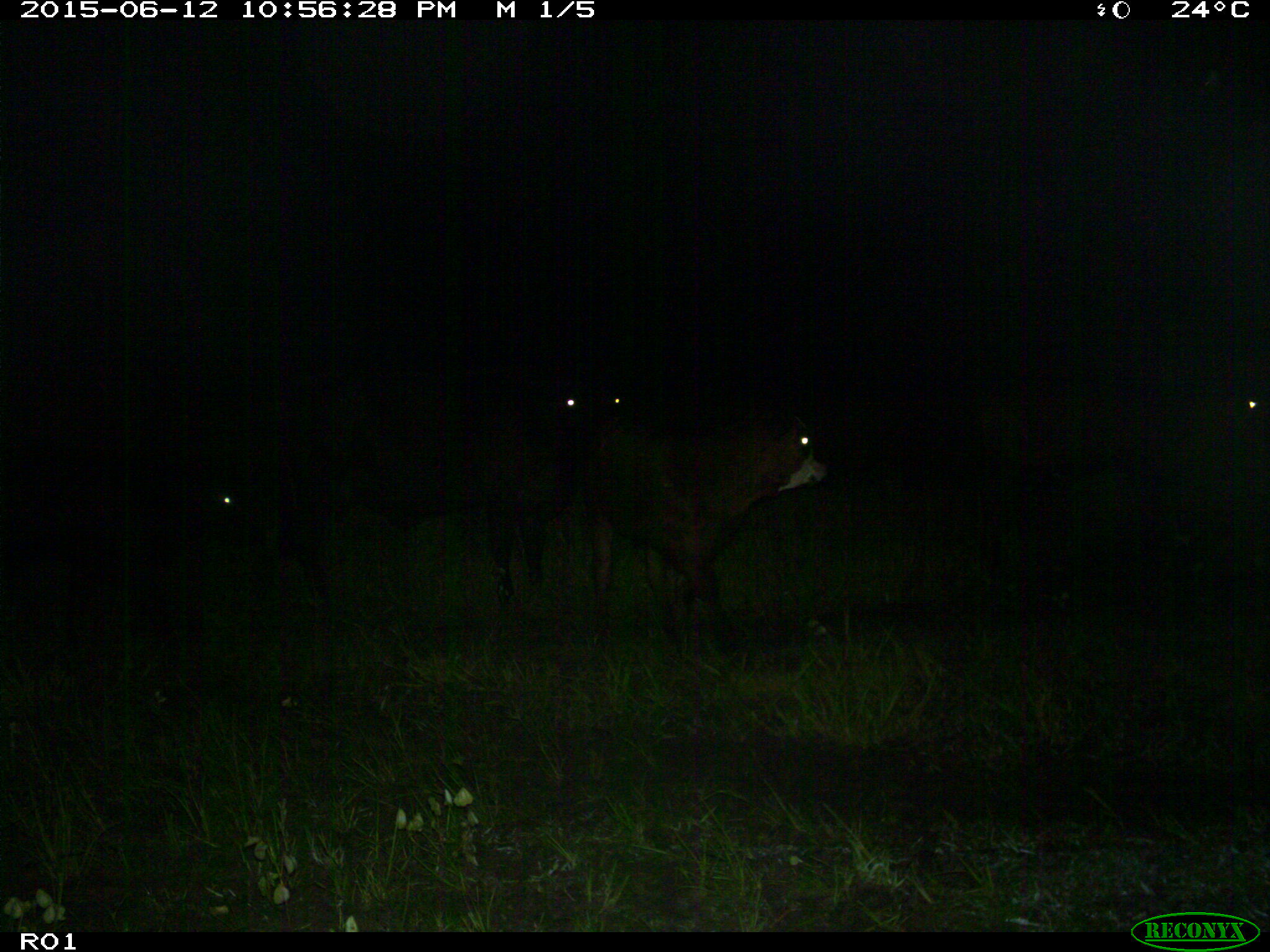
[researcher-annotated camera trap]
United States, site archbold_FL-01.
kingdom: Animalia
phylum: Chordata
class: Mammalia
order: Artiodactyla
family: Bovidae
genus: Bos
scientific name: Bos taurus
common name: domestic cow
Bos taurus (domestic cow).